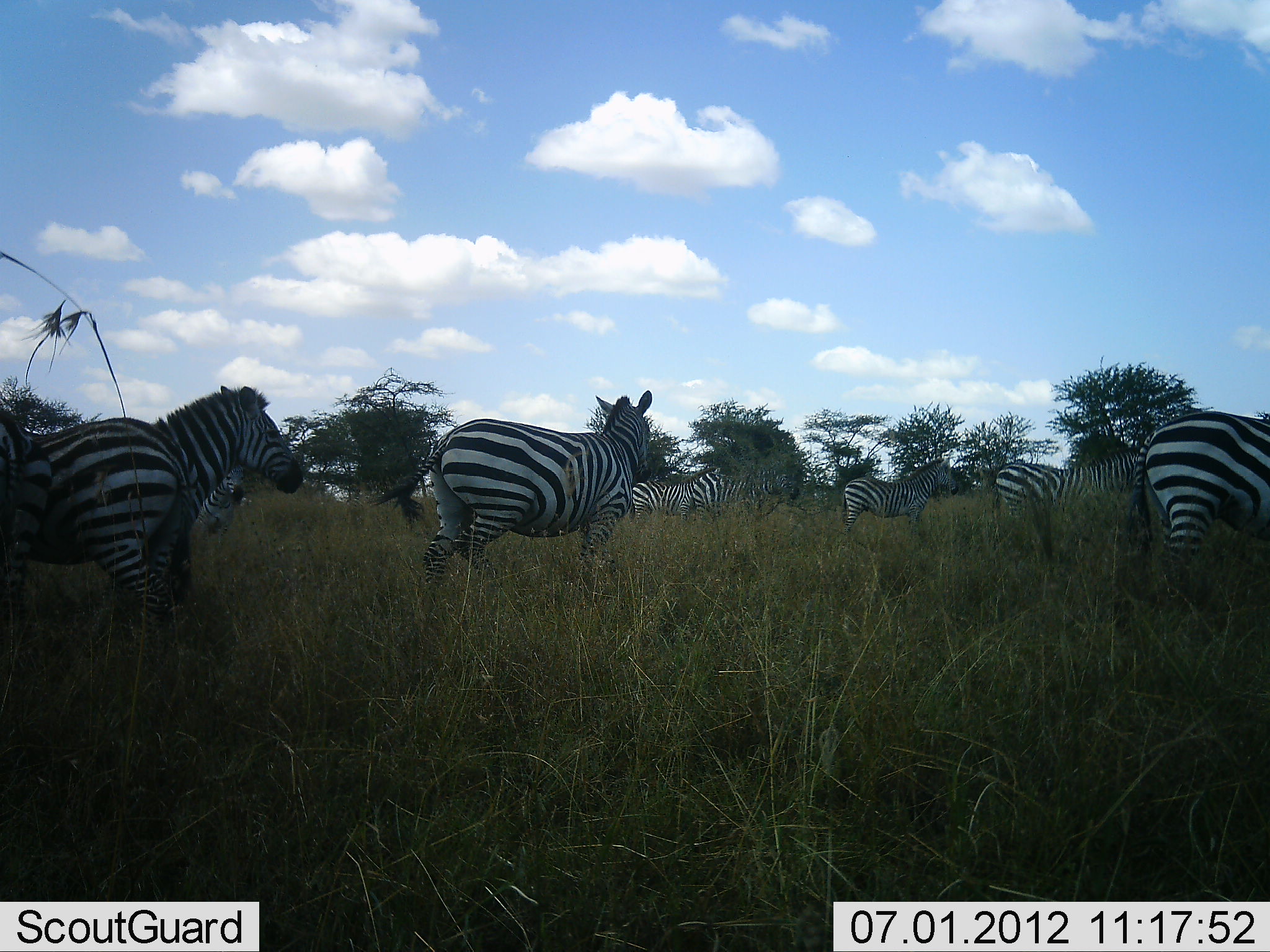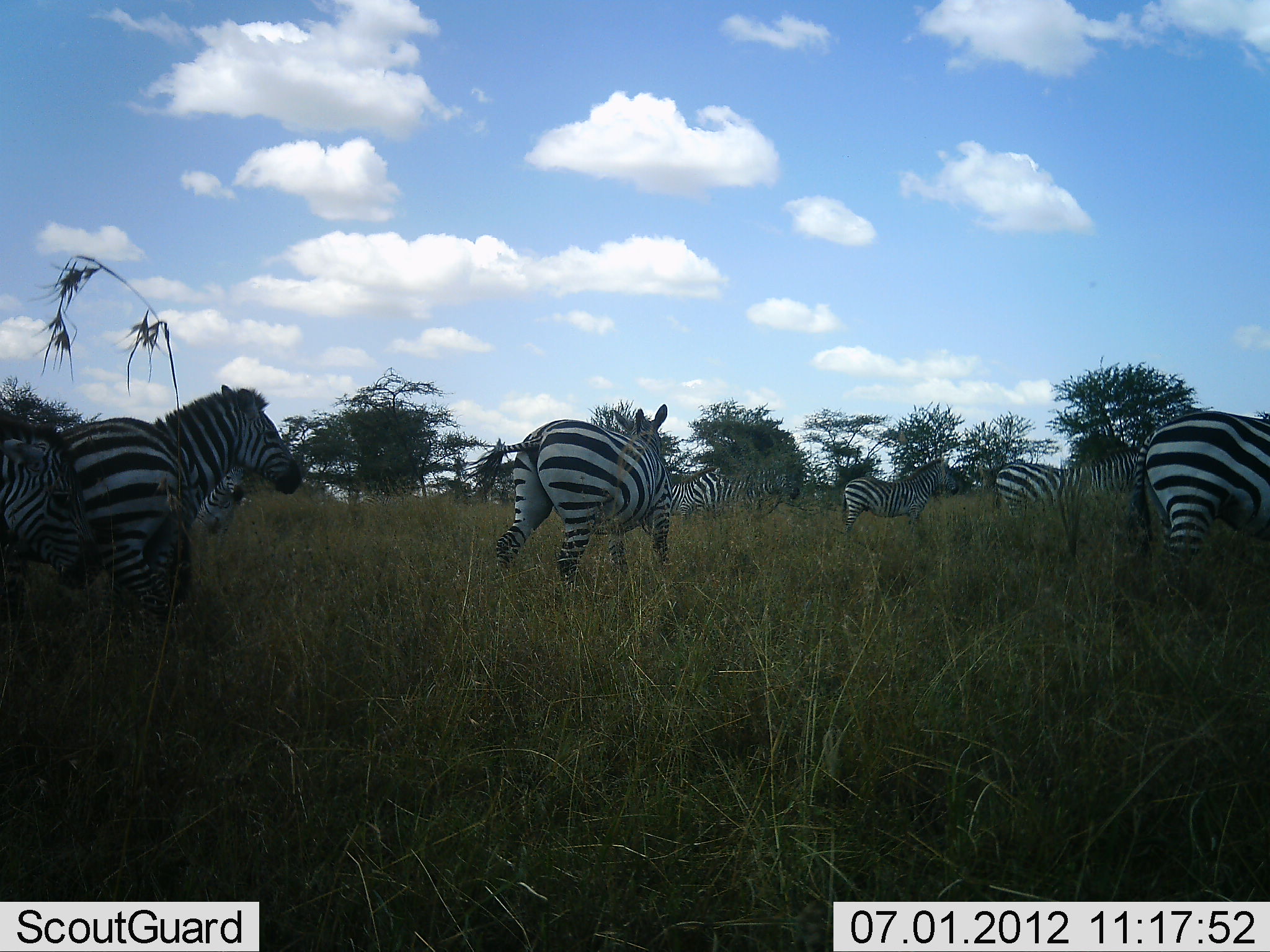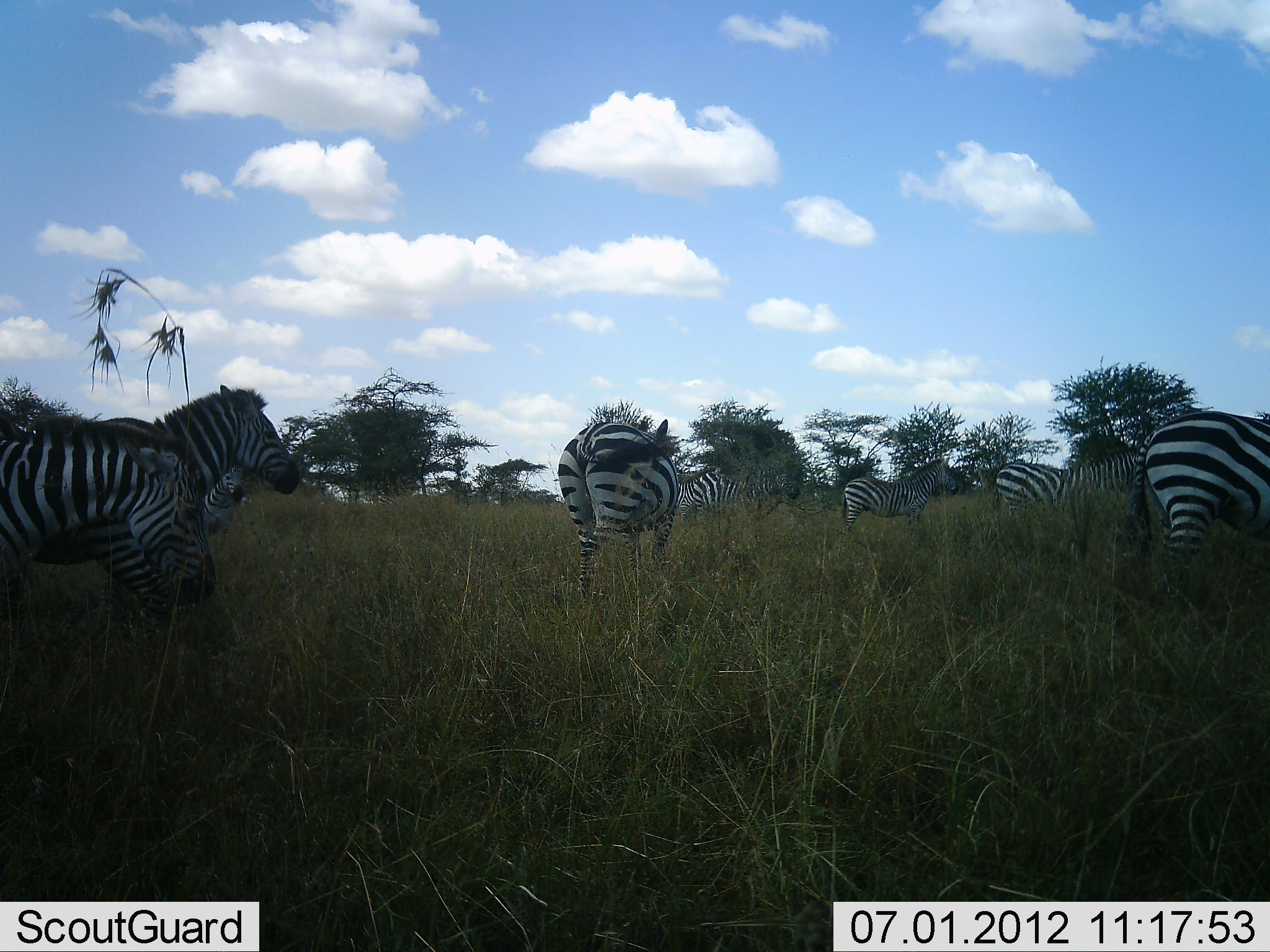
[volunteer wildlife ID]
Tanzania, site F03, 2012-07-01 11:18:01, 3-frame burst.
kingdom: Animalia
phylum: Chordata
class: Mammalia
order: Perissodactyla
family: Equidae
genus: Equus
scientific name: Equus quagga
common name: plains zebra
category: zebra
Zebra (plains zebra) (Equus quagga), count 9. Behavior (volunteer vote fractions): standing 70%, resting 10%, moving 90%, interacting 0%. Young present (vote fraction): 0%. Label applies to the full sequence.